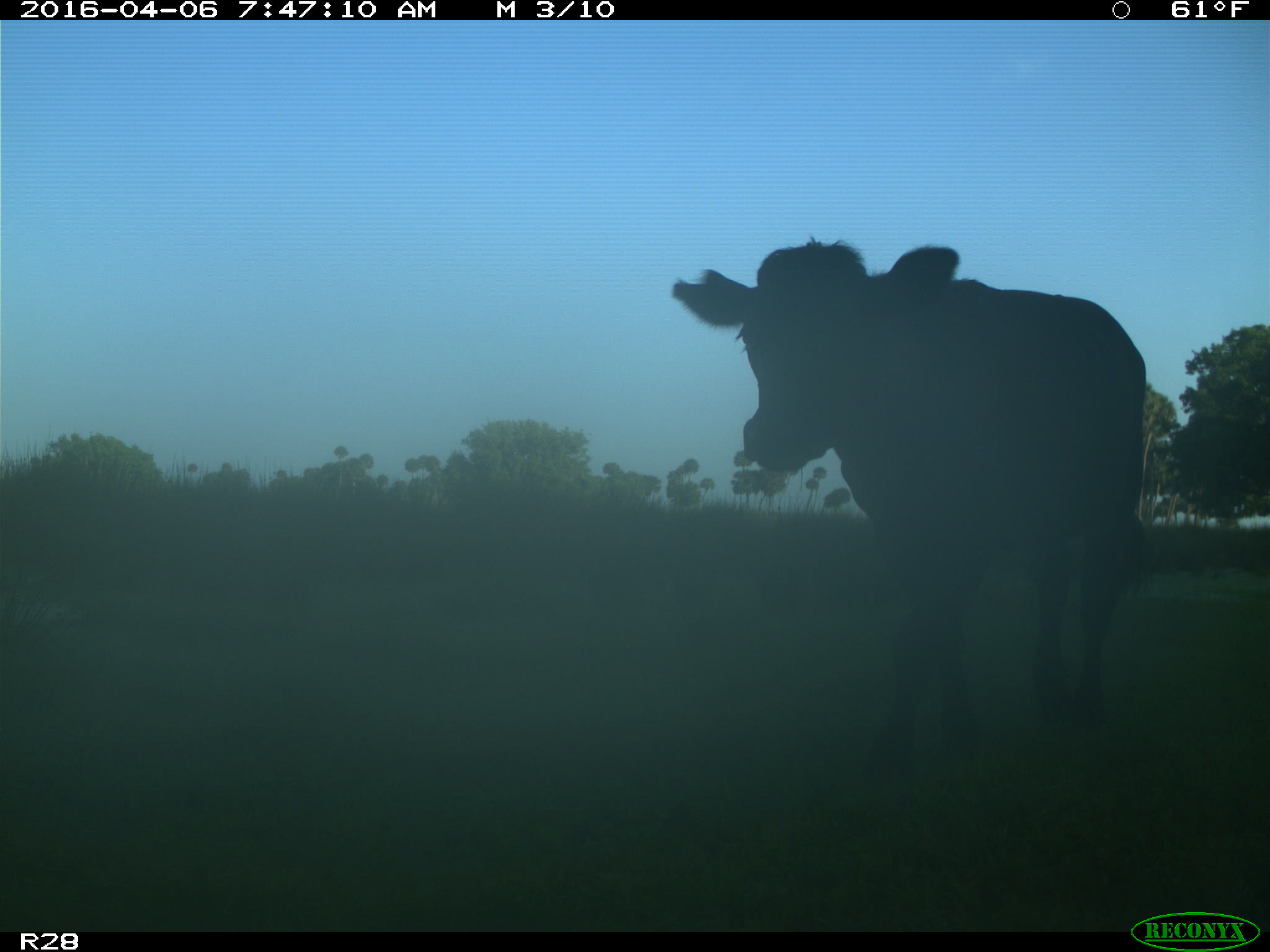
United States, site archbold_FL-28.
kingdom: Animalia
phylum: Chordata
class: Mammalia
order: Artiodactyla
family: Bovidae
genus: Bos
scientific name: Bos taurus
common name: domestic cow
Bos taurus (domestic cow).